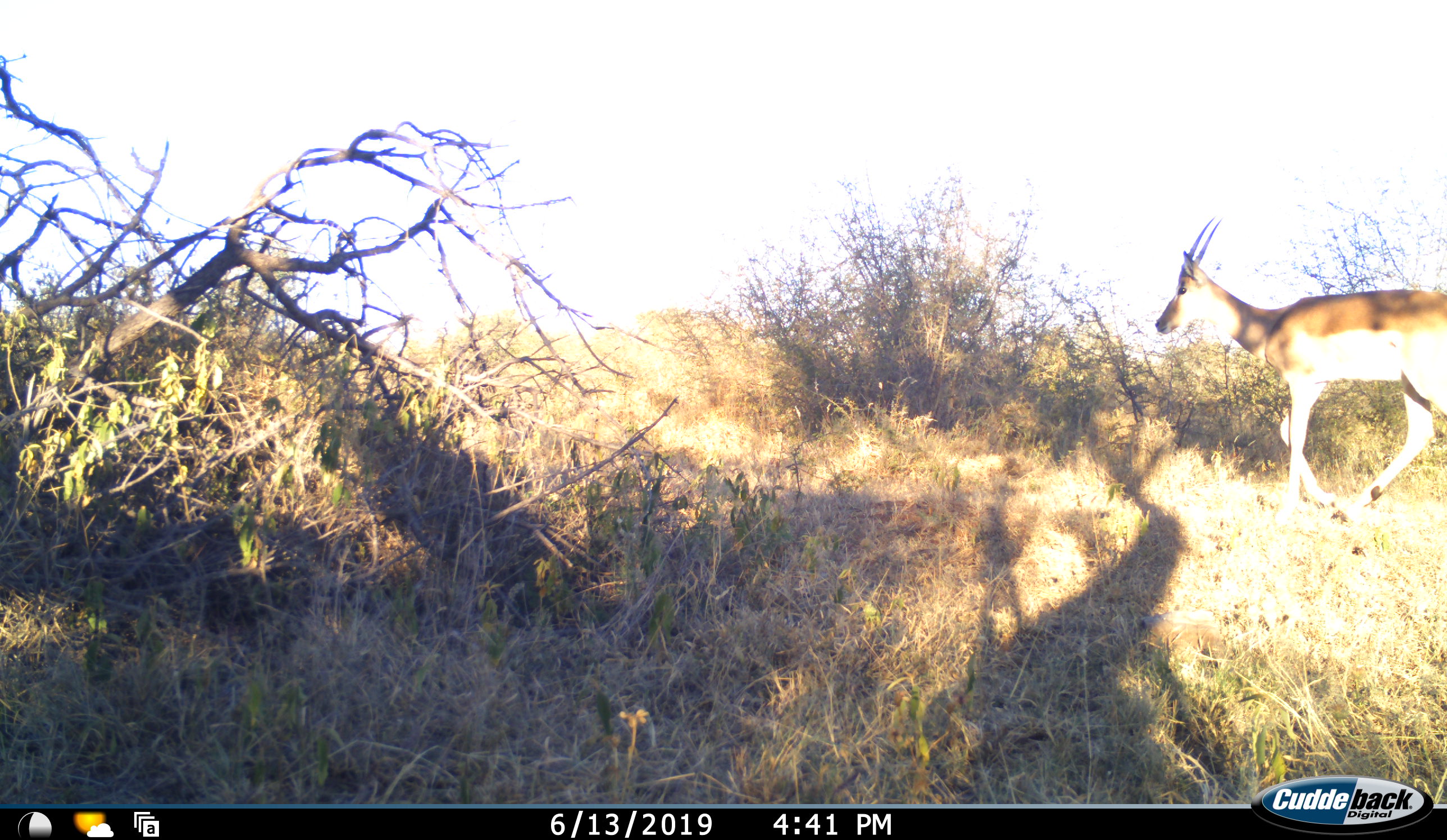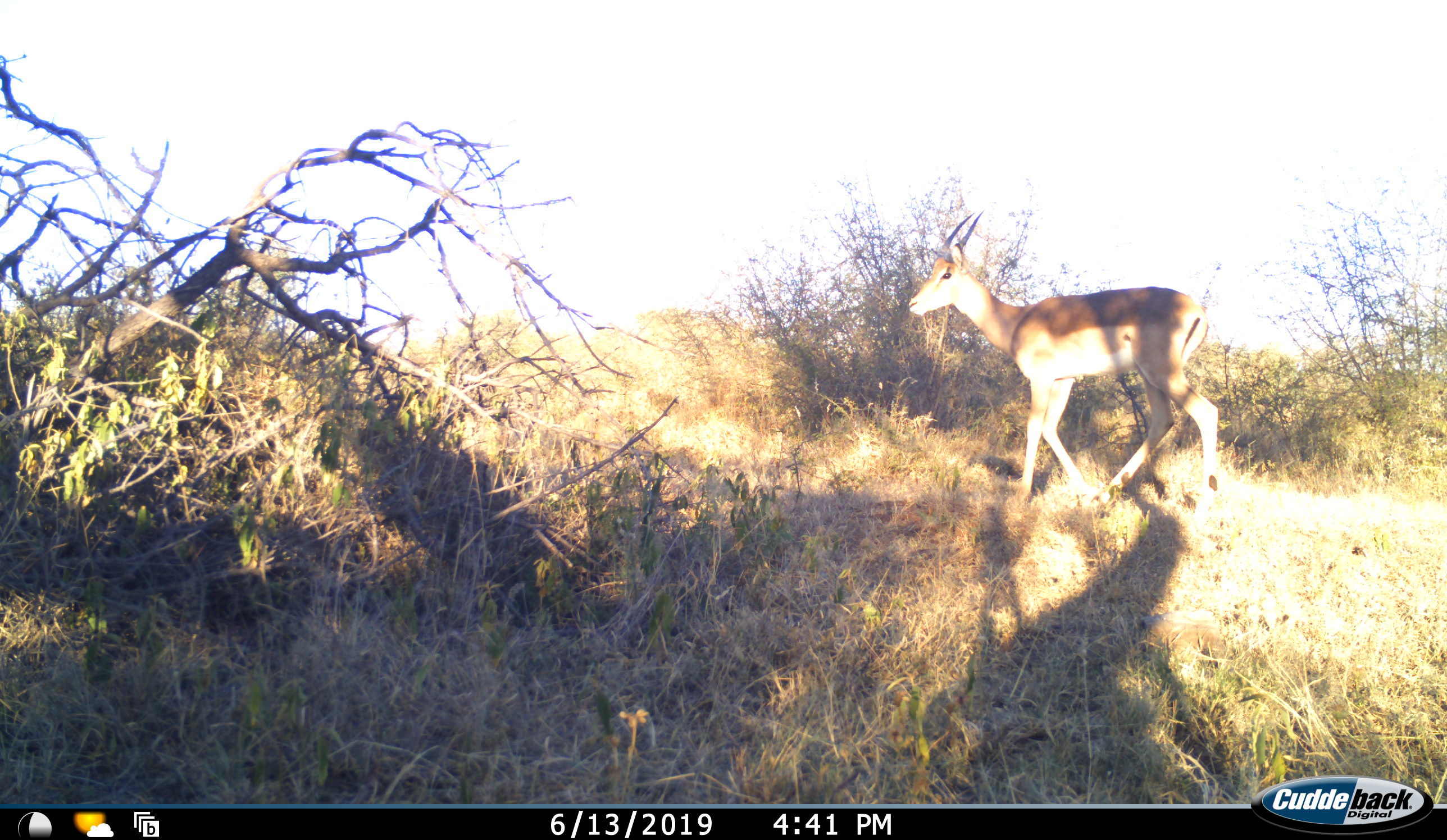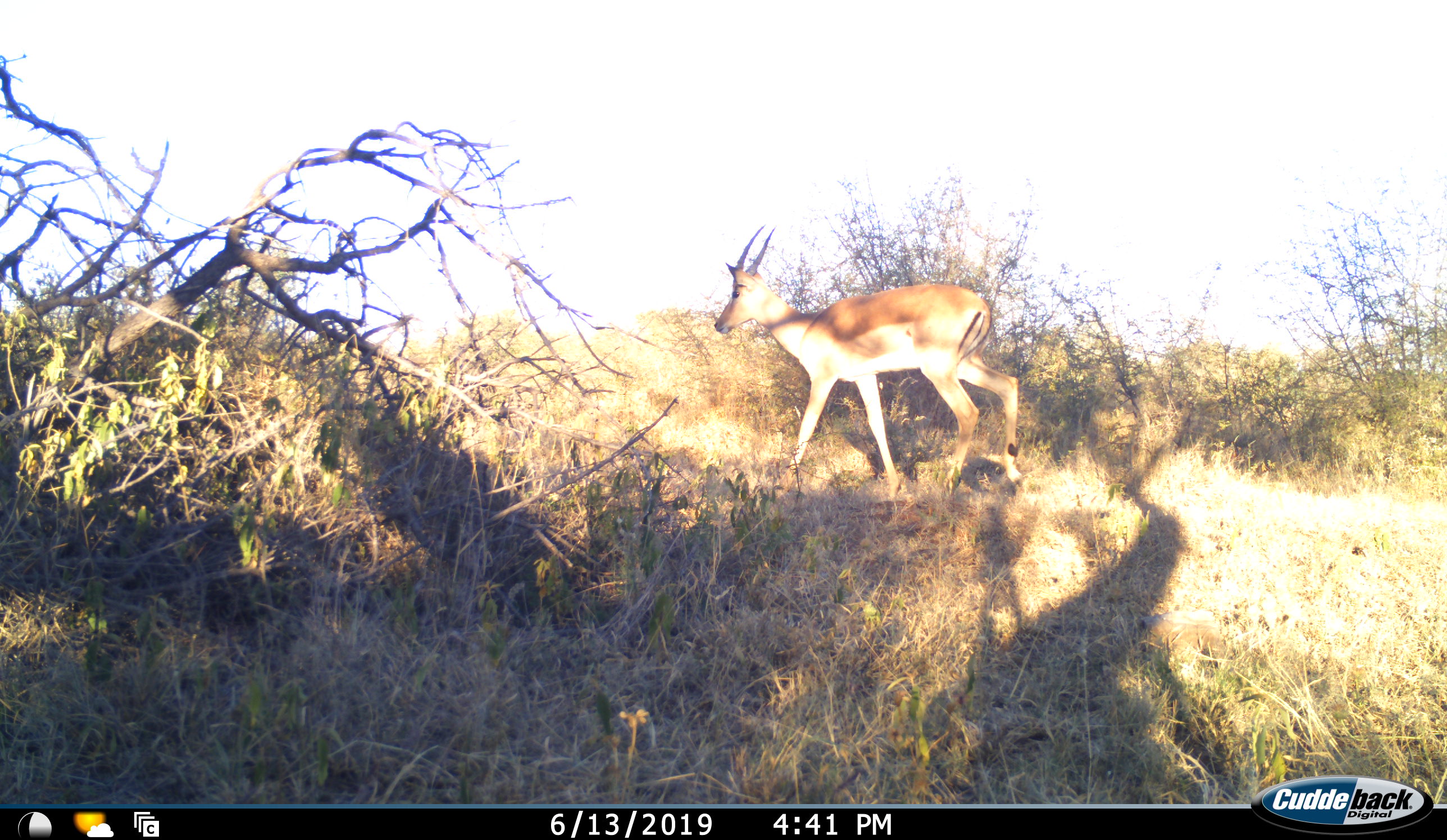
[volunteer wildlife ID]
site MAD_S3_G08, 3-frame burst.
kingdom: Animalia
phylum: Chordata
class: Mammalia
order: Artiodactyla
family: Bovidae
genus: Aepyceros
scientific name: Aepyceros melampus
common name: impala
Impala (Aepyceros melampus), count 1. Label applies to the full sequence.